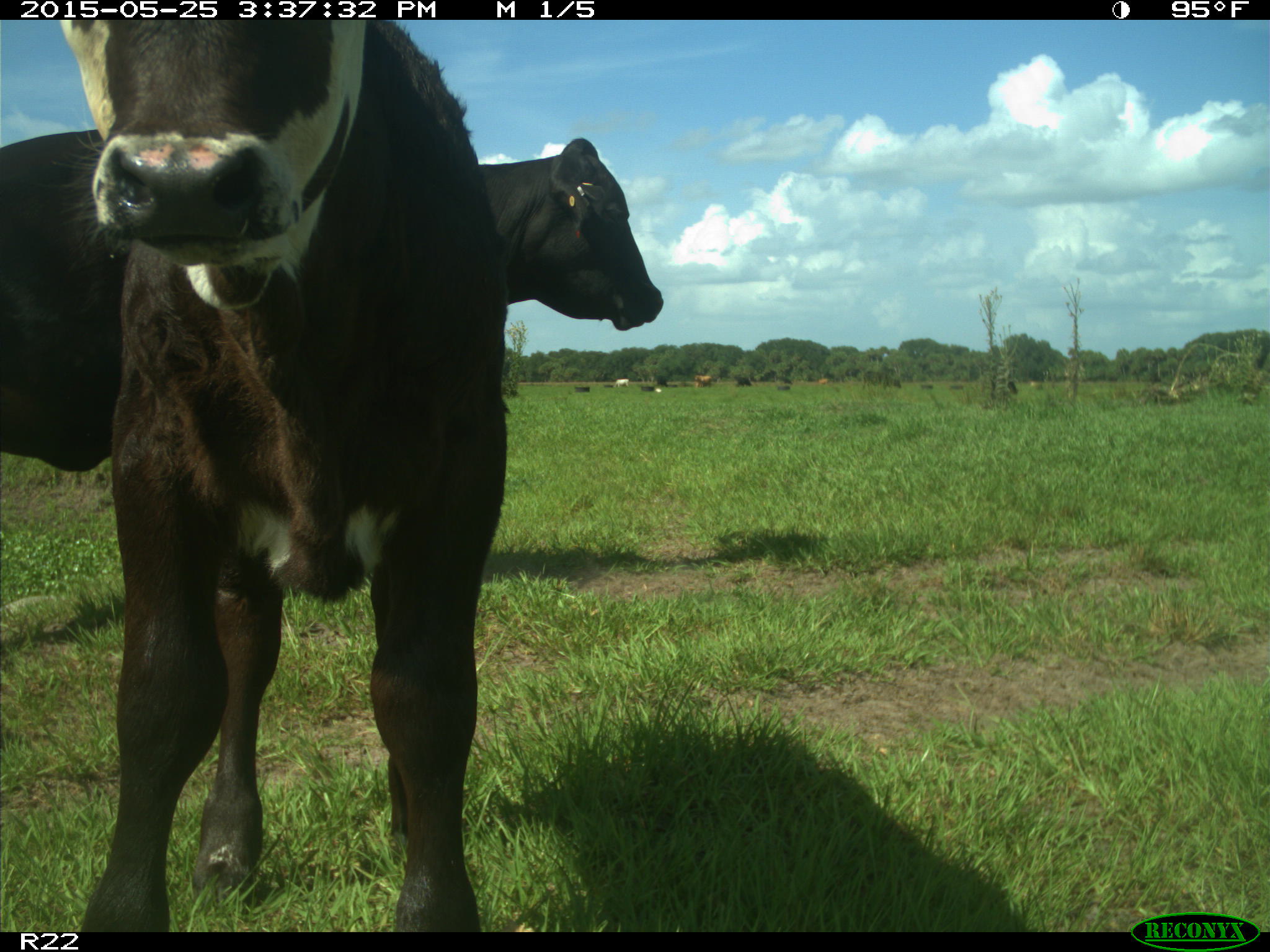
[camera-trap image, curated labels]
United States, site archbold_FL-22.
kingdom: Animalia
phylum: Chordata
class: Mammalia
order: Artiodactyla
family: Bovidae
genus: Bos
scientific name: Bos taurus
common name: domestic cow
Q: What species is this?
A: Bos taurus (domestic cow).